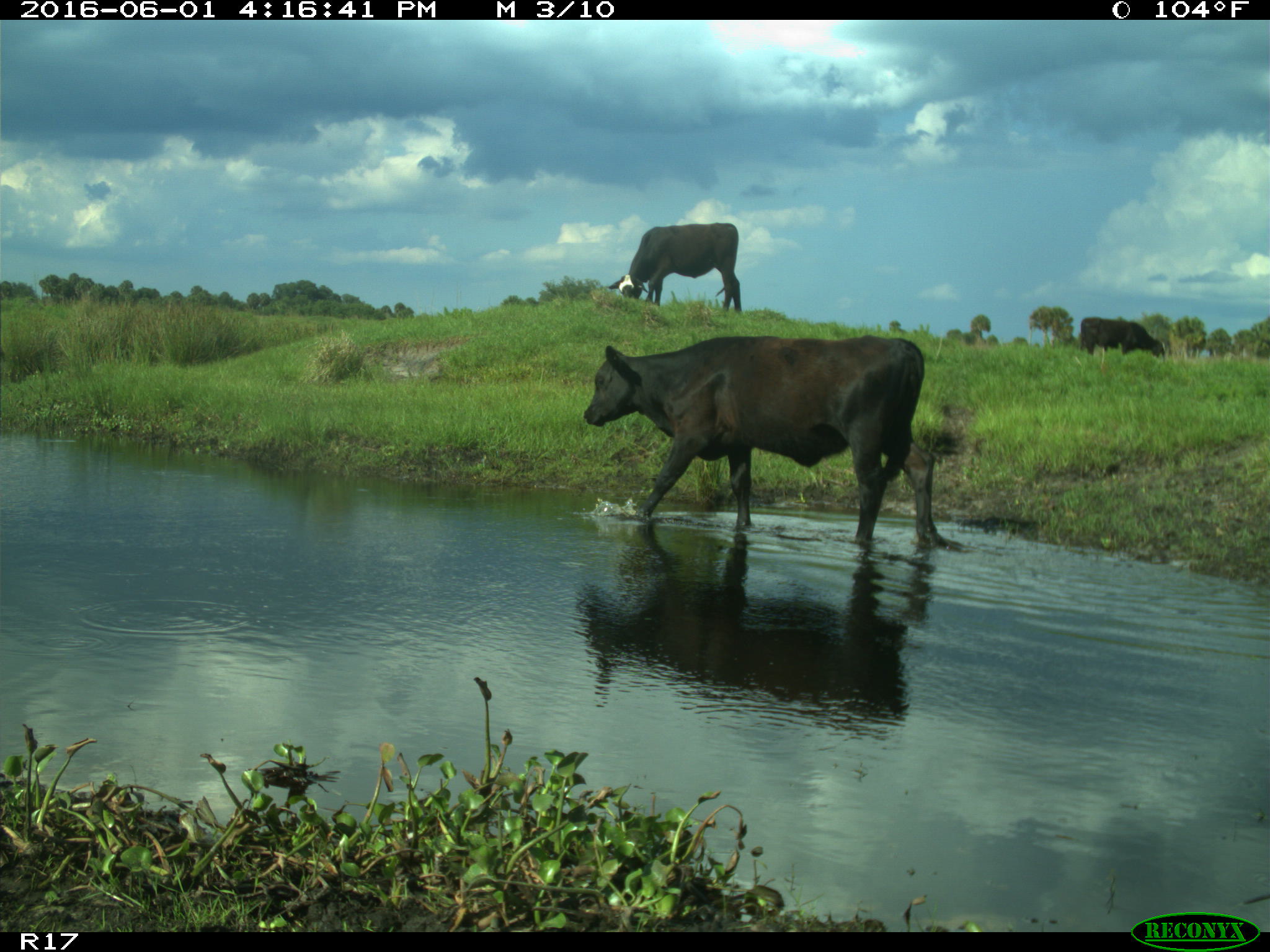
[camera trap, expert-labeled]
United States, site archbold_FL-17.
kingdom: Animalia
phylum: Chordata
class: Mammalia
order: Artiodactyla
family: Bovidae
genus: Bos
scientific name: Bos taurus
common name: domestic cow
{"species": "Bos taurus (domestic cow)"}